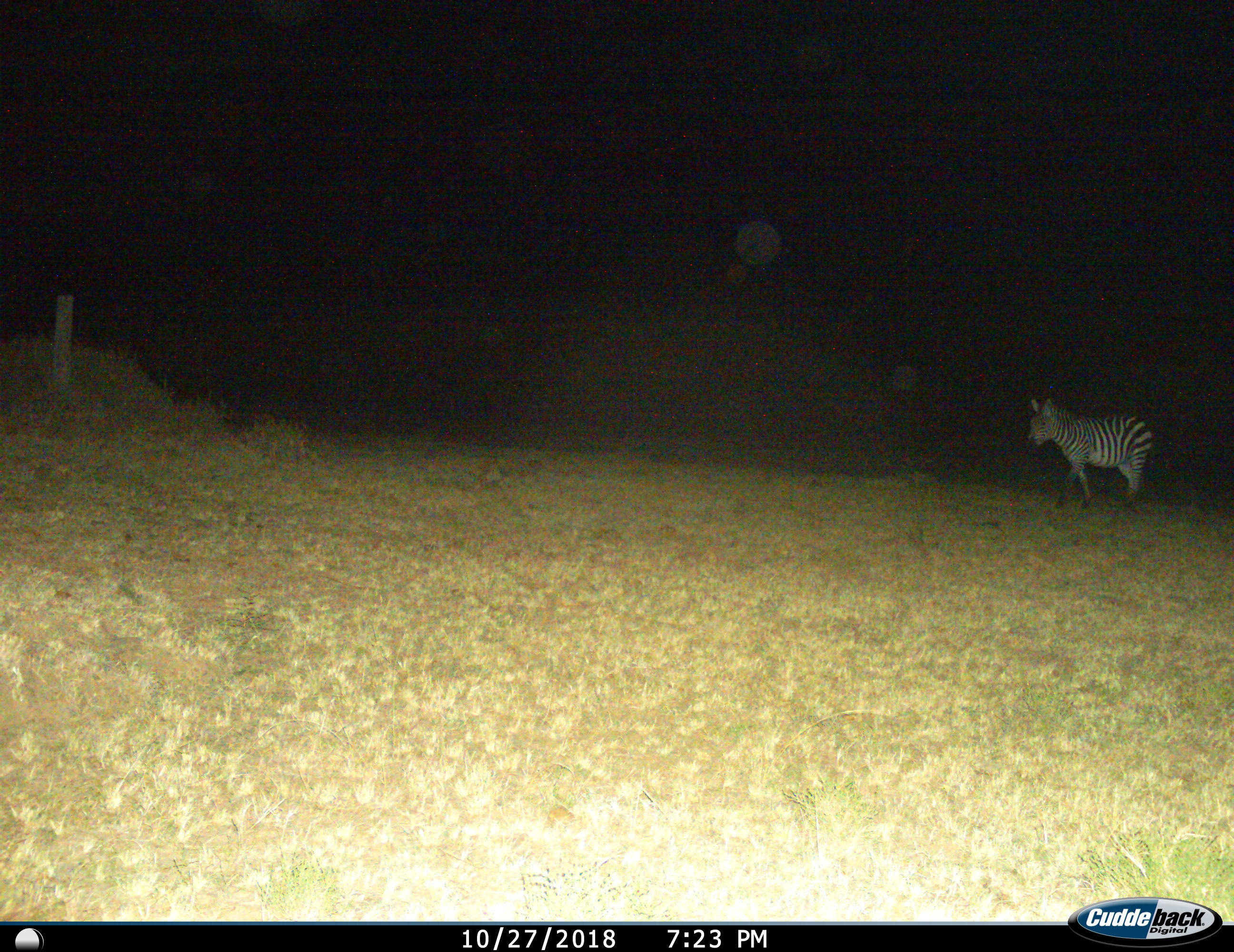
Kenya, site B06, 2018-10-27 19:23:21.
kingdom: Animalia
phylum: Chordata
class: Mammalia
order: Perissodactyla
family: Equidae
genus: Equus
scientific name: Equus quagga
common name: plains zebra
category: zebra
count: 1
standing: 67%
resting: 0%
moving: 33%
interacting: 0%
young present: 0%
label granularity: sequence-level